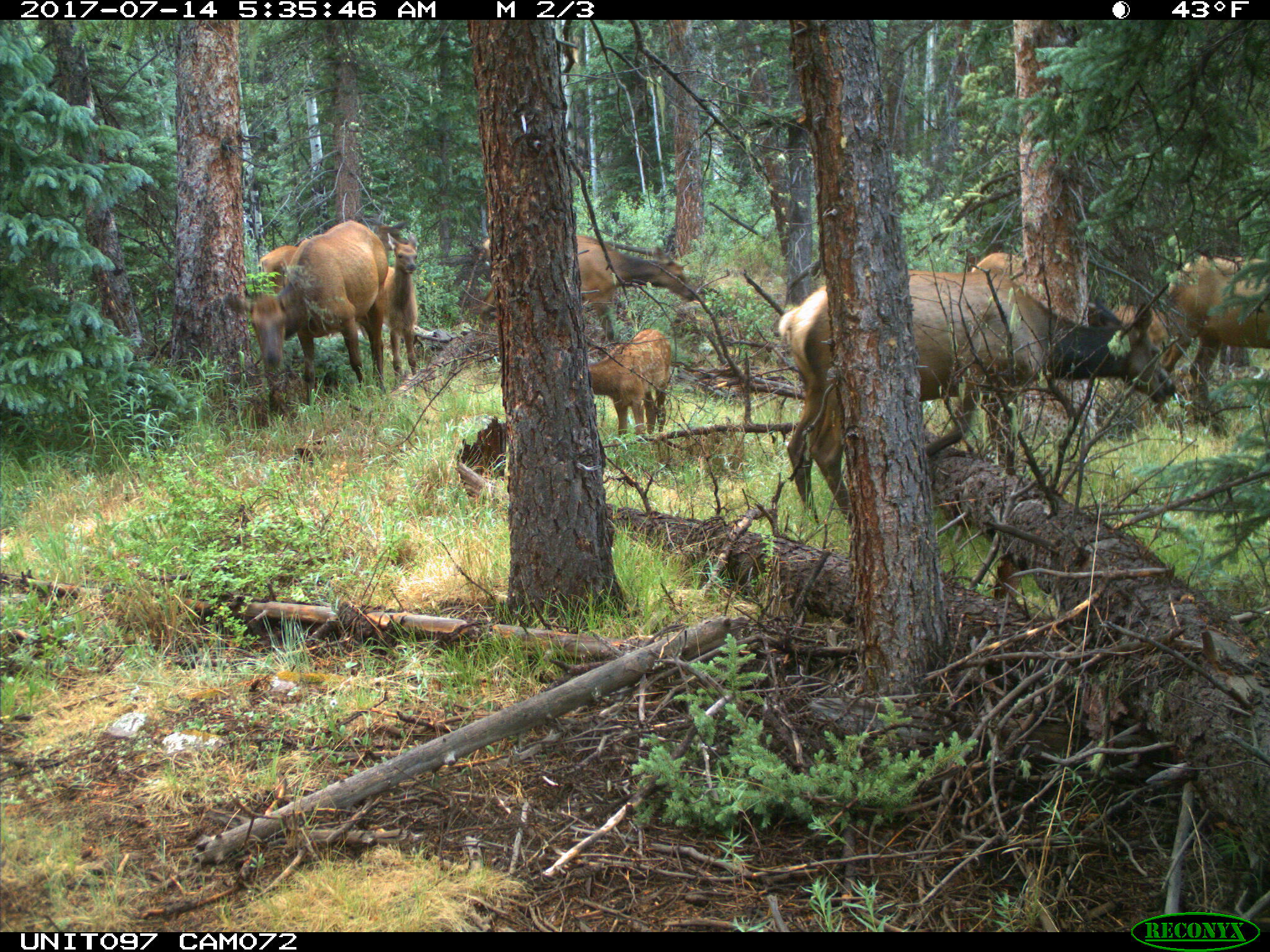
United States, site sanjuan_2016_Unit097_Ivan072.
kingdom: Animalia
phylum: Chordata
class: Mammalia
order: Artiodactyla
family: Cervidae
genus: Cervus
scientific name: Cervus elaphus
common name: red deer